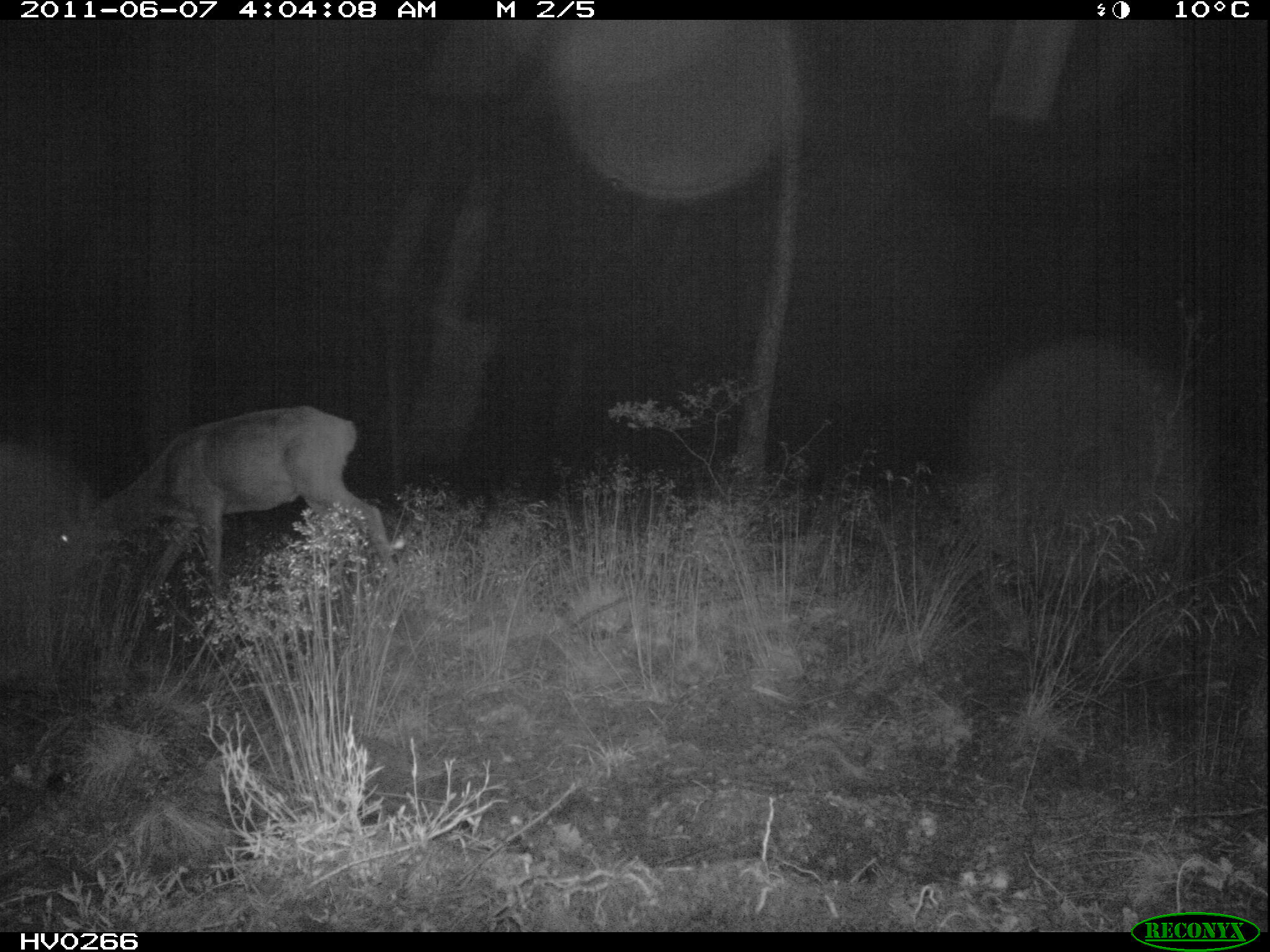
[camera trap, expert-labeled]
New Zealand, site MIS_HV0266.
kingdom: Animalia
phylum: Chordata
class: Mammalia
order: Artiodactyla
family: Cervidae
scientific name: Cervidae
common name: deer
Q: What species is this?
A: Deer (Cervidae).